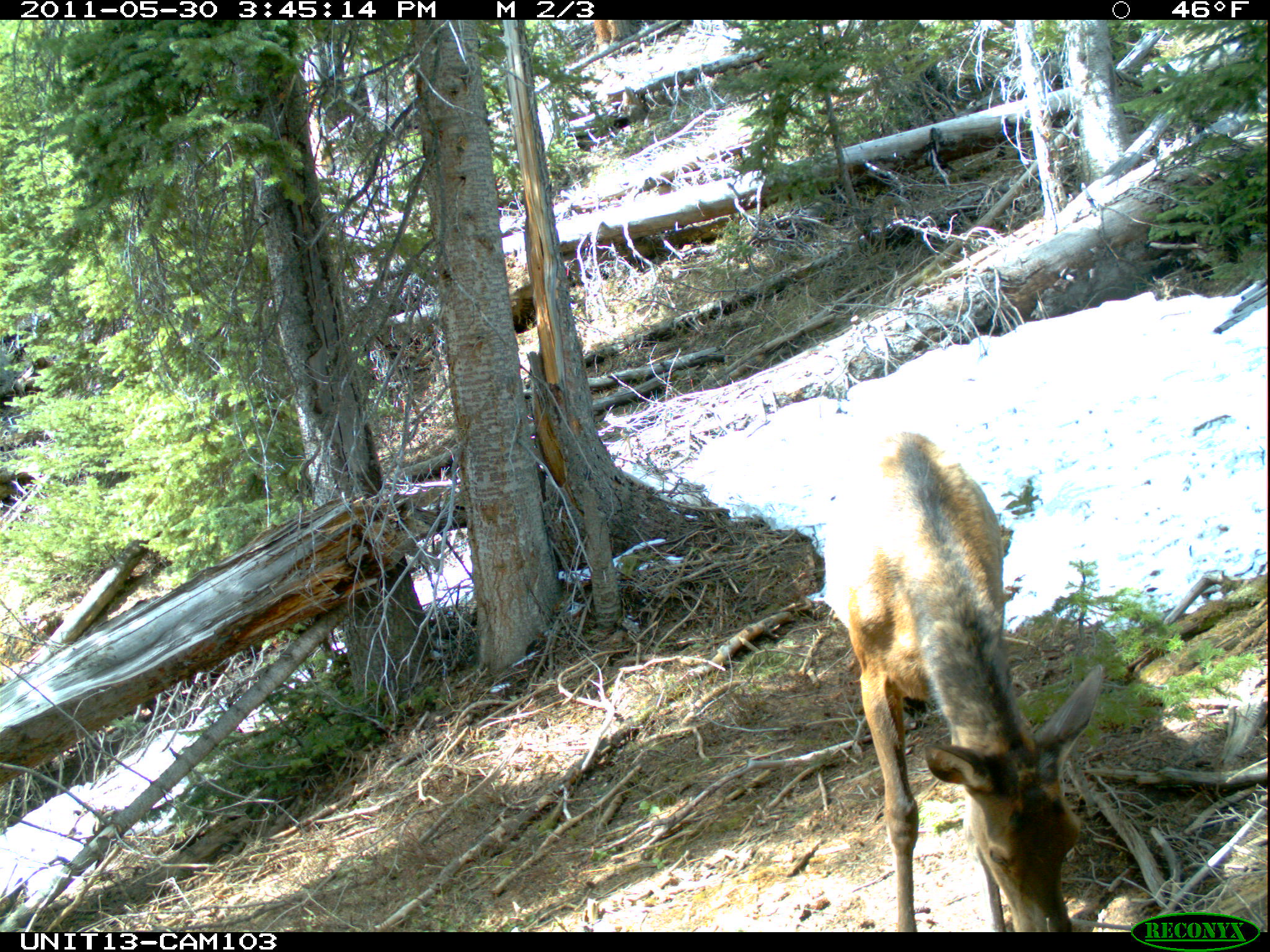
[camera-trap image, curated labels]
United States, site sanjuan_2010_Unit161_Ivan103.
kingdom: Animalia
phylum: Chordata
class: Mammalia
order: Artiodactyla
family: Cervidae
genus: Cervus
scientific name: Cervus elaphus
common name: red deer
Cervus elaphus (red deer).